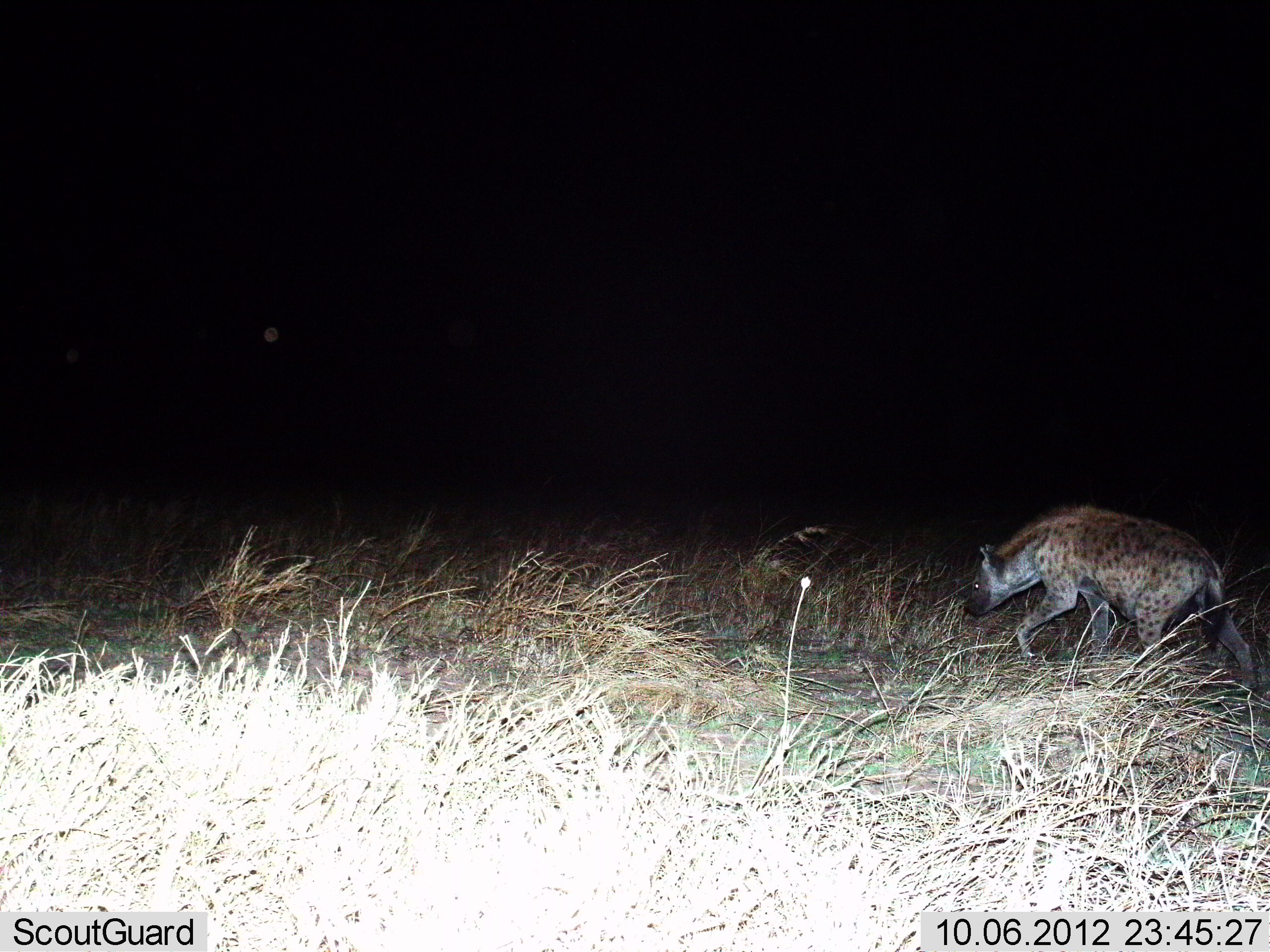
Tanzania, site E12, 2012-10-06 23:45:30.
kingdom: Animalia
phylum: Chordata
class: Mammalia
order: Carnivora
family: Hyaenidae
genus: Crocuta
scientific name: Crocuta crocuta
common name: spotted hyena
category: hyenaspotted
Hyenaspotted (spotted hyena) (Crocuta crocuta), count 1. Behavior (volunteer vote fractions): standing 0%, resting 10%, moving 90%, interacting 0%. Young present (vote fraction): 0%. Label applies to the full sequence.